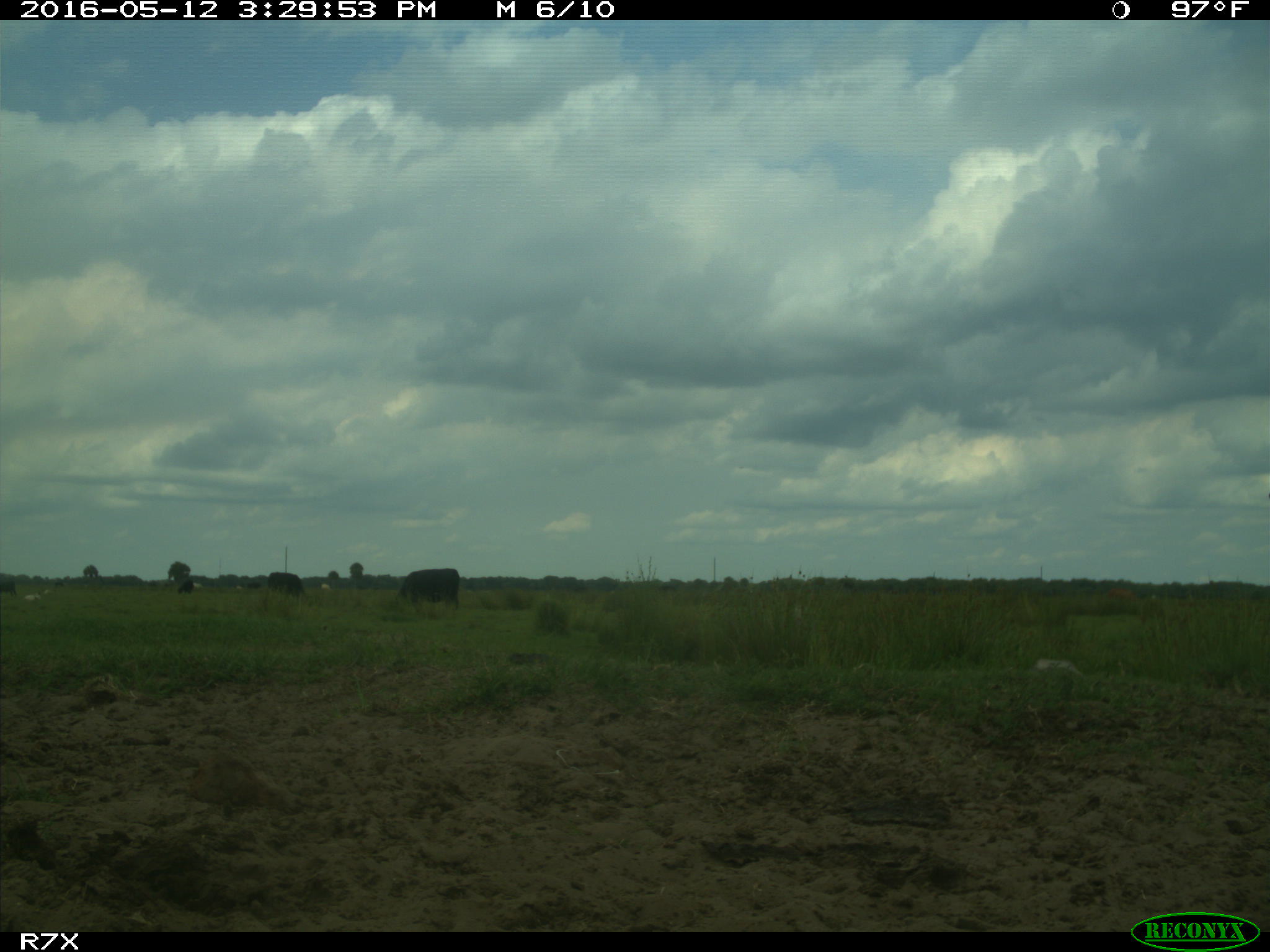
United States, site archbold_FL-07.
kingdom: Animalia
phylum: Chordata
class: Mammalia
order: Artiodactyla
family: Bovidae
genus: Bos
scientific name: Bos taurus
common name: domestic cow